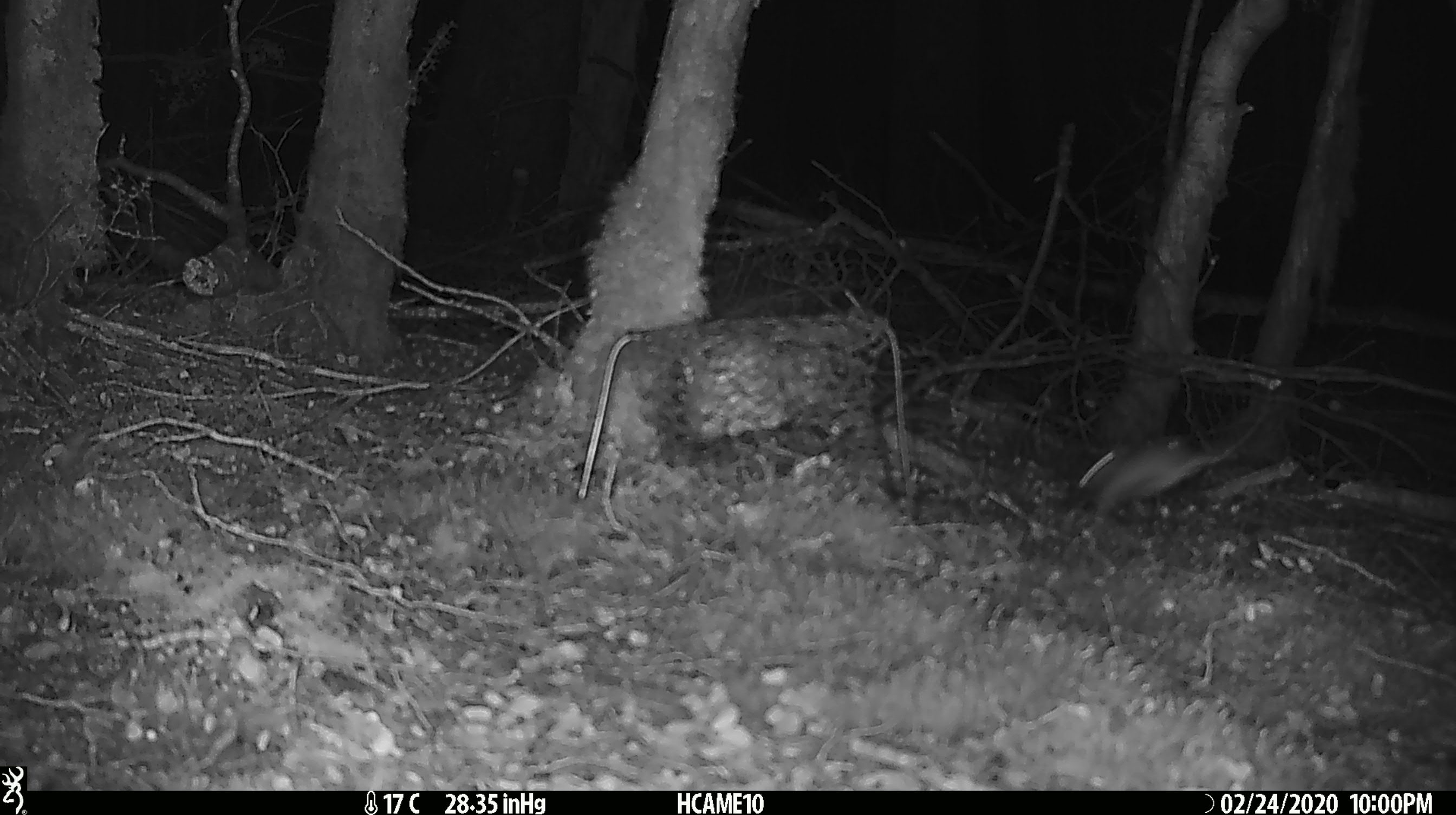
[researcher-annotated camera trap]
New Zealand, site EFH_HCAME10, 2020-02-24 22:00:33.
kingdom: Animalia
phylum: Chordata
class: Mammalia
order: Rodentia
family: Muridae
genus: Mus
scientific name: Mus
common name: mouse